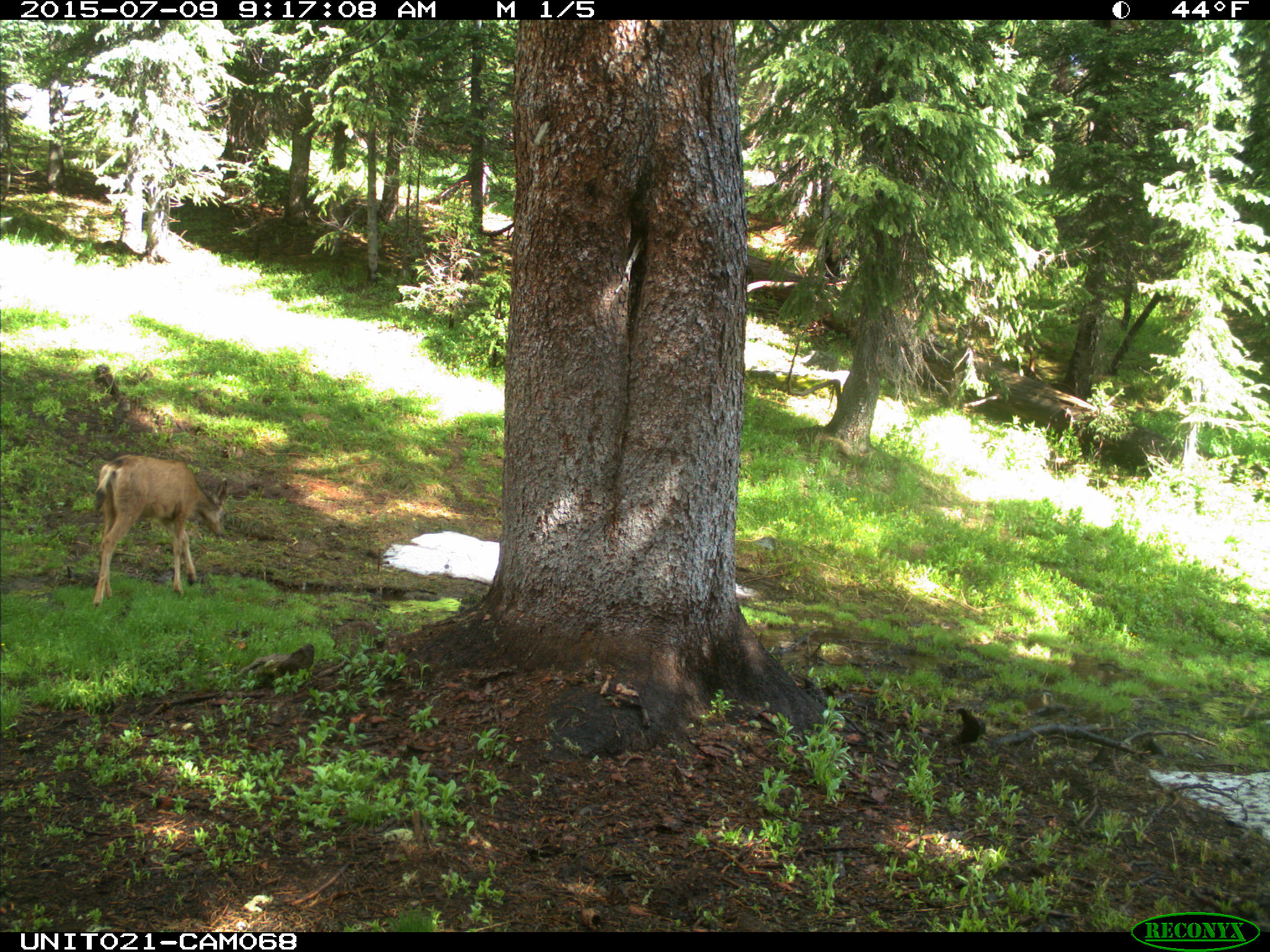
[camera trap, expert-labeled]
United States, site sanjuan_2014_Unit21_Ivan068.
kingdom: Animalia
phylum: Chordata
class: Mammalia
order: Artiodactyla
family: Cervidae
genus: Odocoileus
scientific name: Odocoileus hemionus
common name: mule deer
Odocoileus hemionus (mule deer).